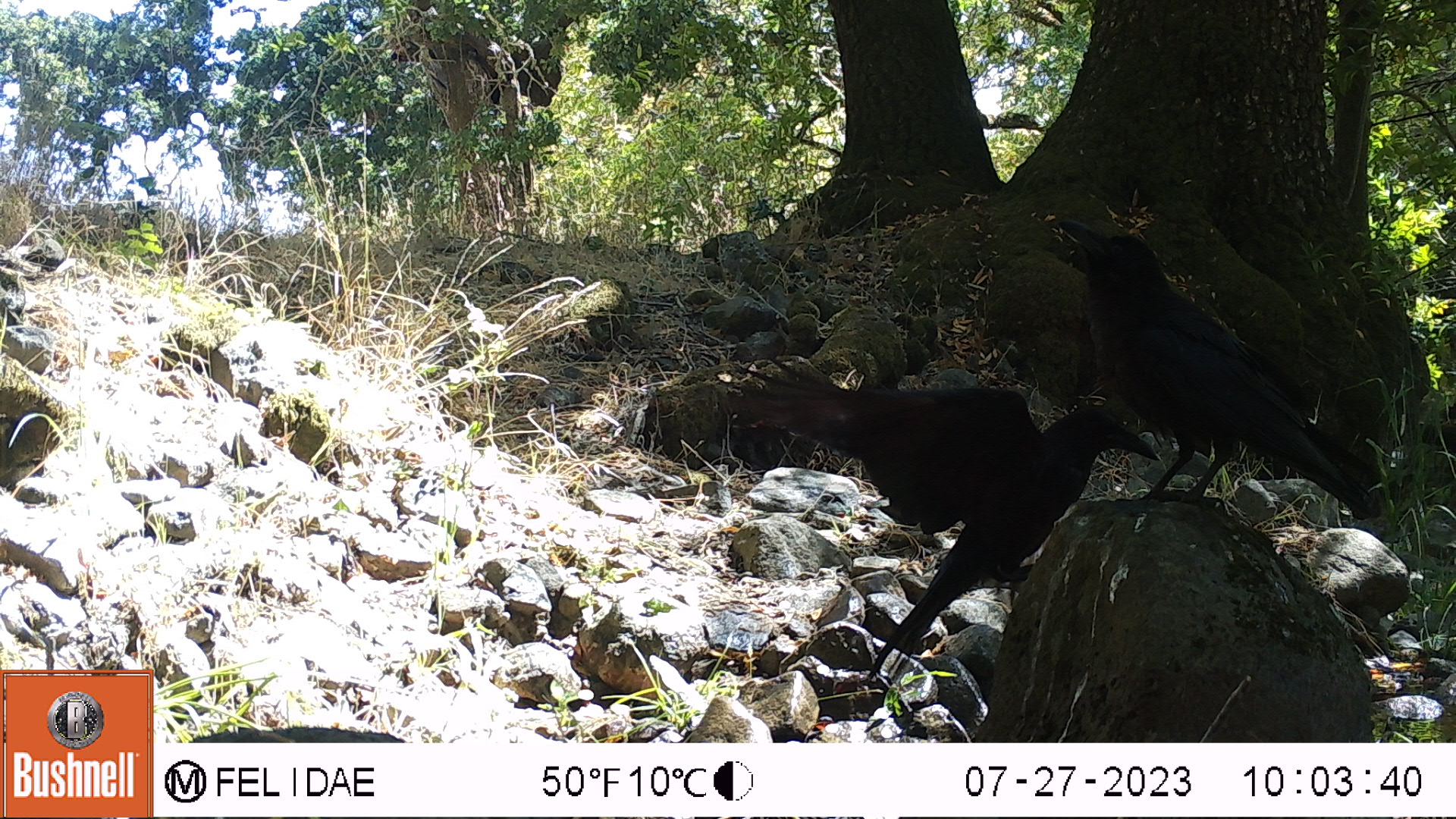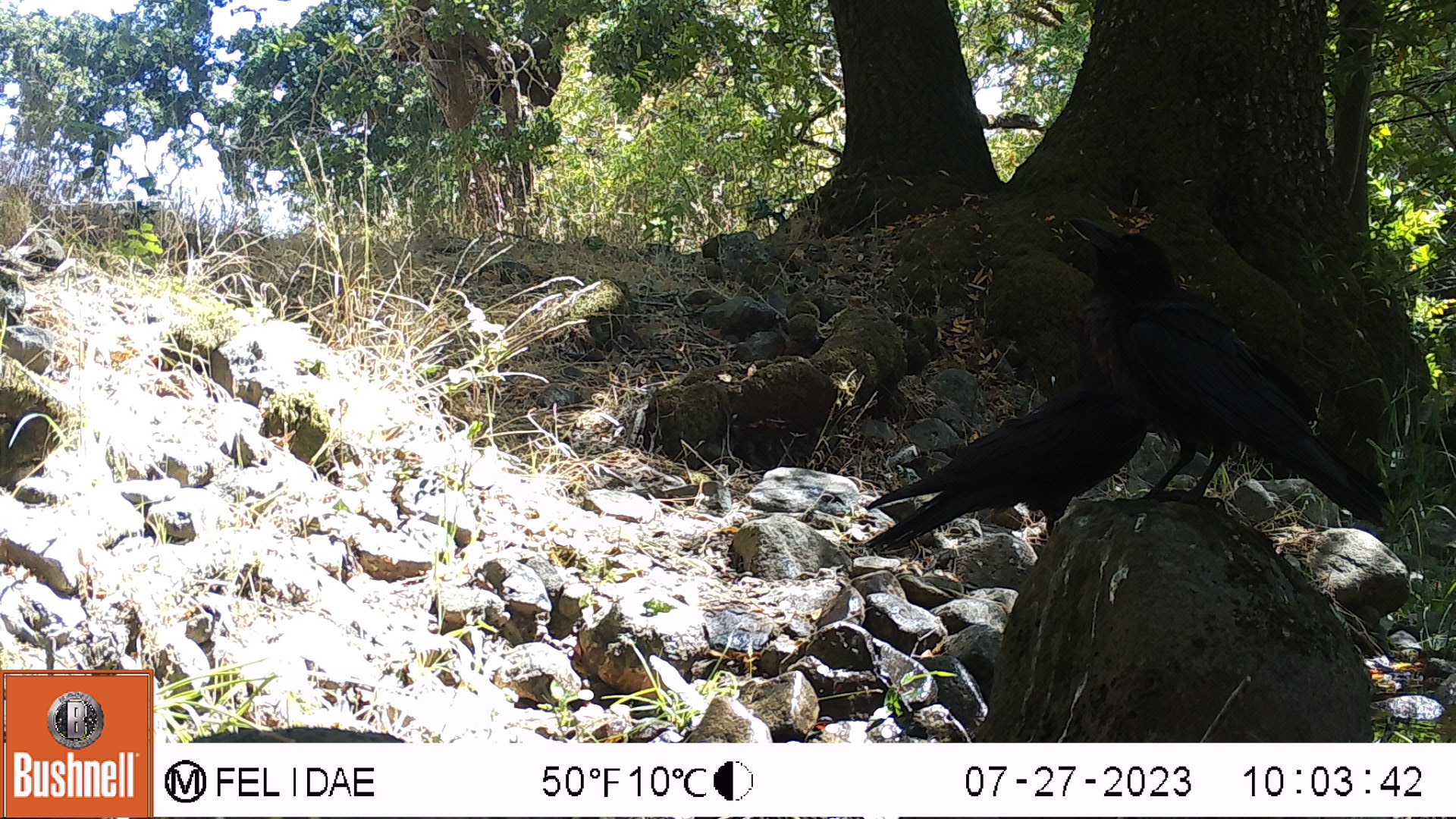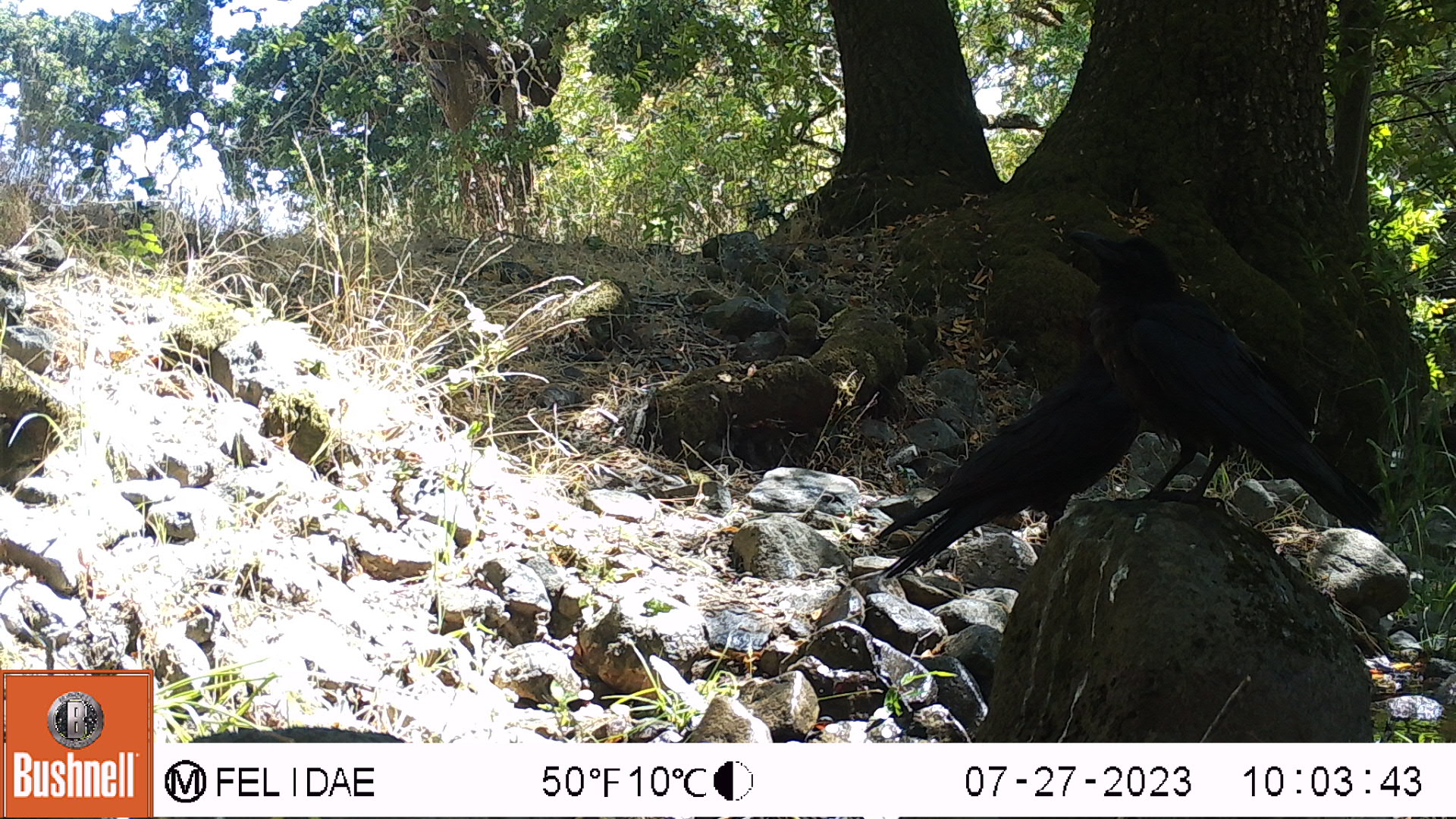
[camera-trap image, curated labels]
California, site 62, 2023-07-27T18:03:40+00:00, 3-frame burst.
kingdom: Animalia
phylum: Chordata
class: Aves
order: Passeriformes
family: Corvidae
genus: Corvus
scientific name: Corvus brachyrhynchos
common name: american crow